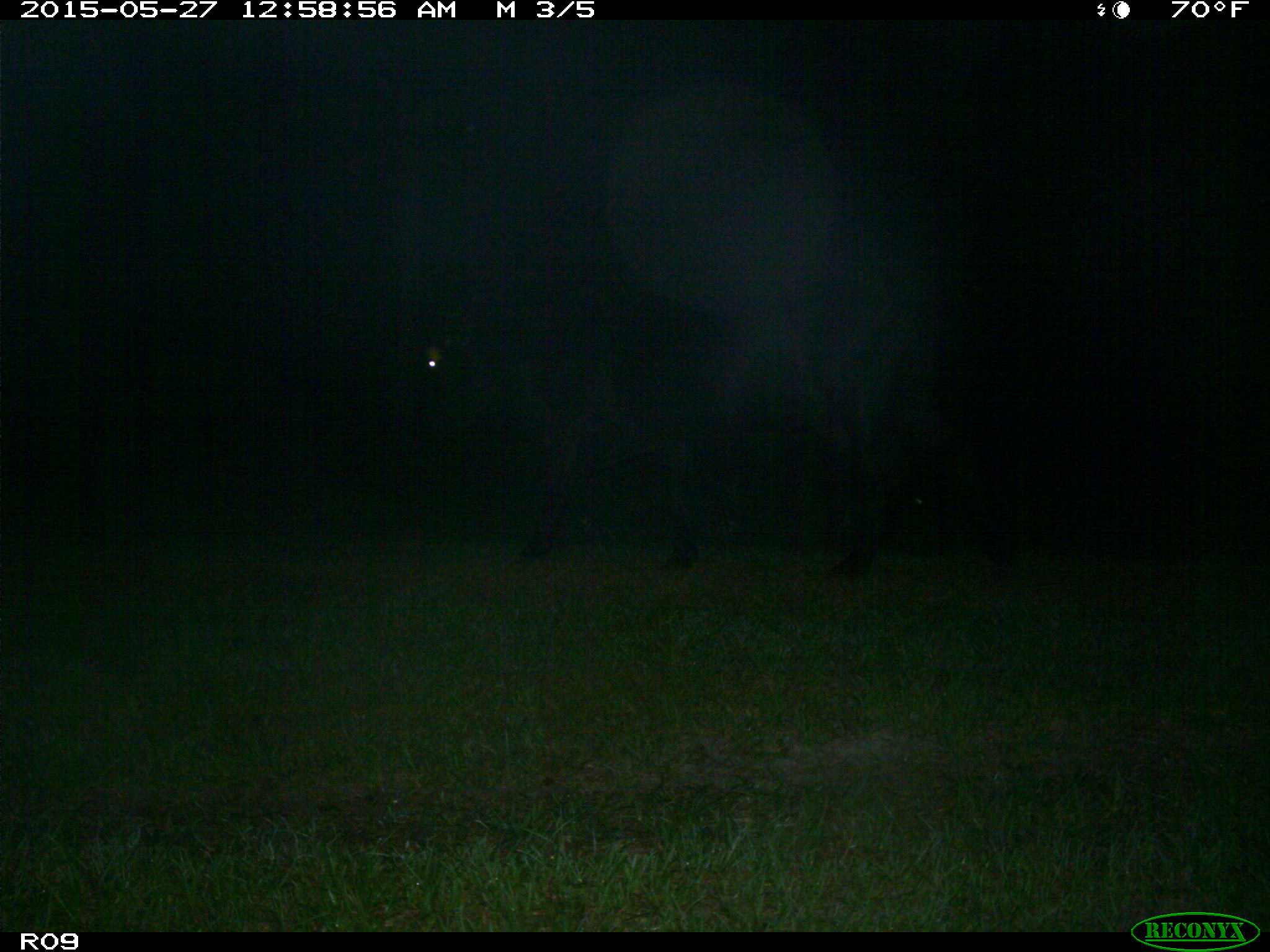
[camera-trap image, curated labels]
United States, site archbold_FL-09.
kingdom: Animalia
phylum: Chordata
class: Mammalia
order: Artiodactyla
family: Bovidae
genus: Bos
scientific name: Bos taurus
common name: domestic cow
Bos taurus (domestic cow).